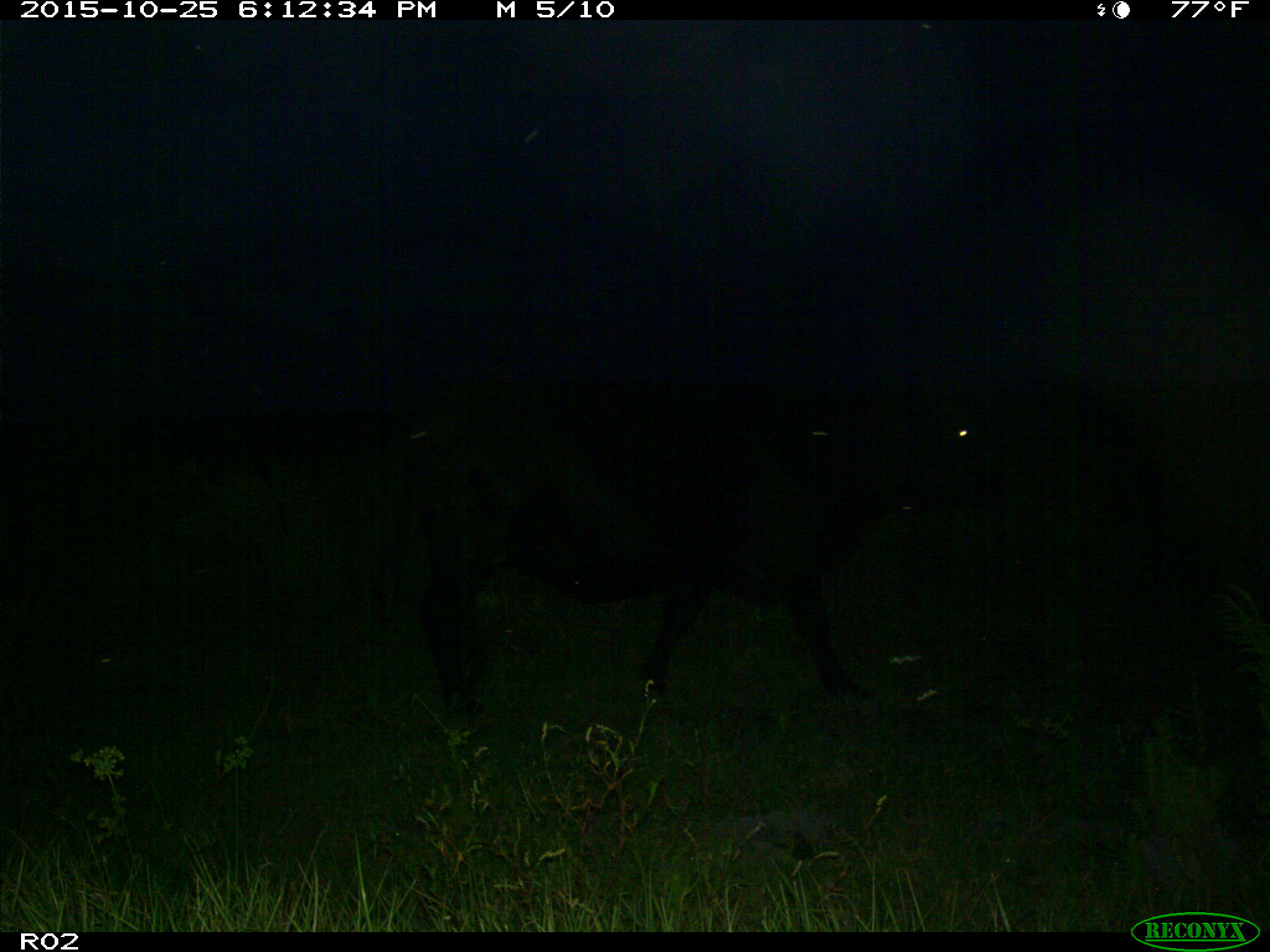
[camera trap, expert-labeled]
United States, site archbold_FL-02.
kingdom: Animalia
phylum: Chordata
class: Mammalia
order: Artiodactyla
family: Bovidae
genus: Bos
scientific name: Bos taurus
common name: domestic cow